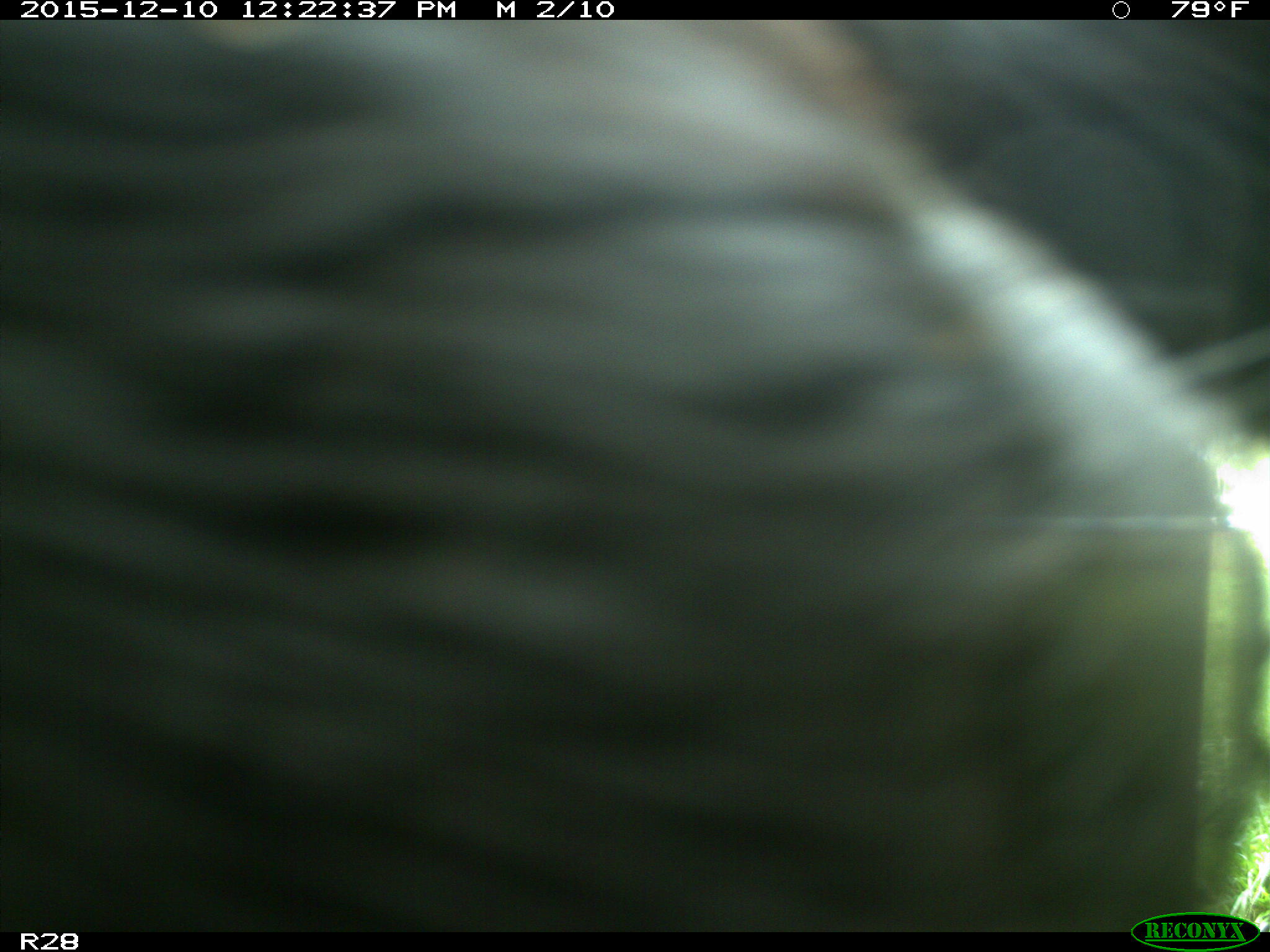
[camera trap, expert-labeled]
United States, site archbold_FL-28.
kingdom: Animalia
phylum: Chordata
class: Mammalia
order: Artiodactyla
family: Bovidae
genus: Bos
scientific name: Bos taurus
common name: domestic cow